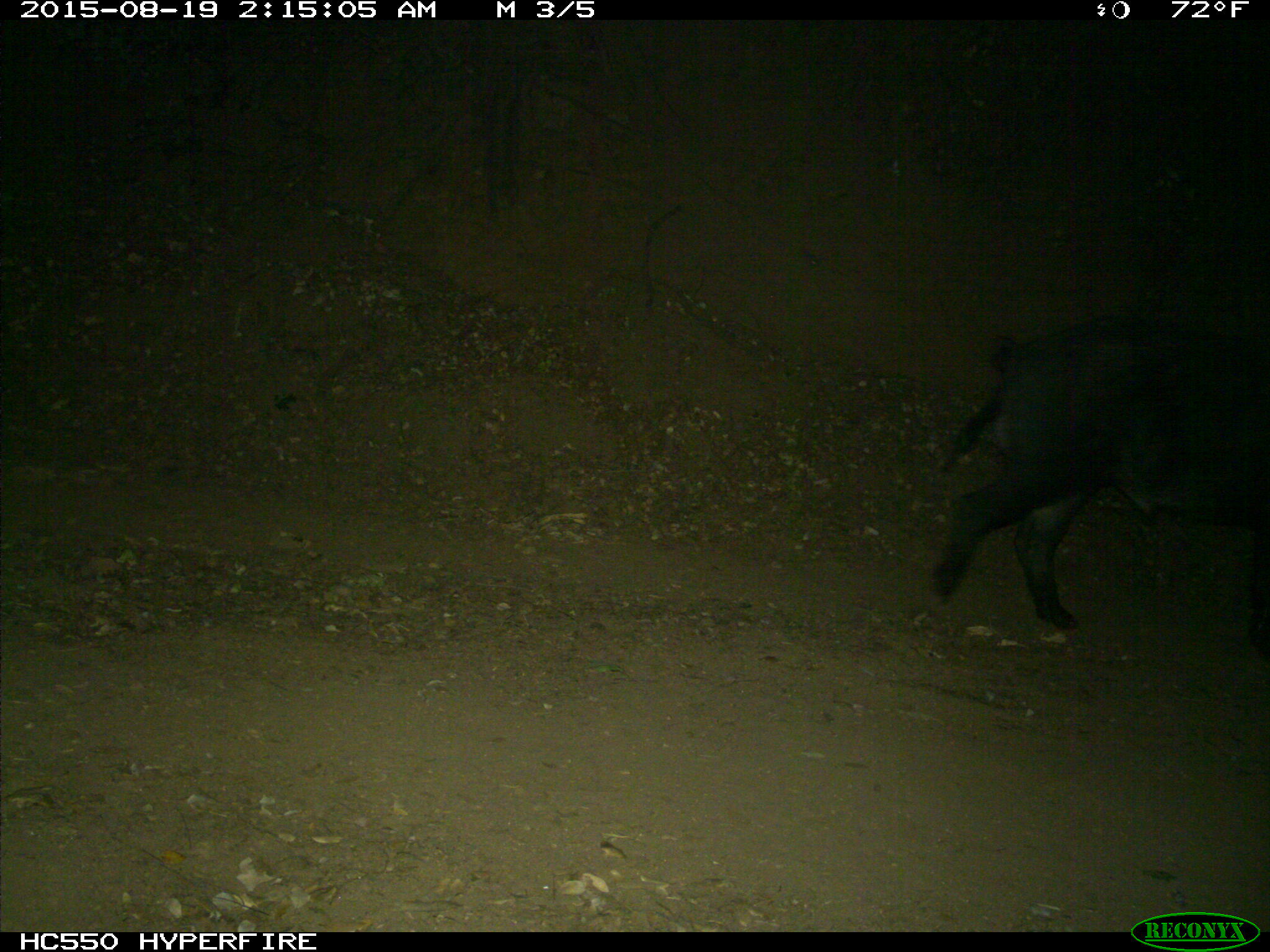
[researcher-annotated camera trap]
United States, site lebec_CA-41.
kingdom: Animalia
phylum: Chordata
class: Mammalia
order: Artiodactyla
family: Suidae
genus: Sus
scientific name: Sus scrofa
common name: wild boar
Sus scrofa (wild boar).